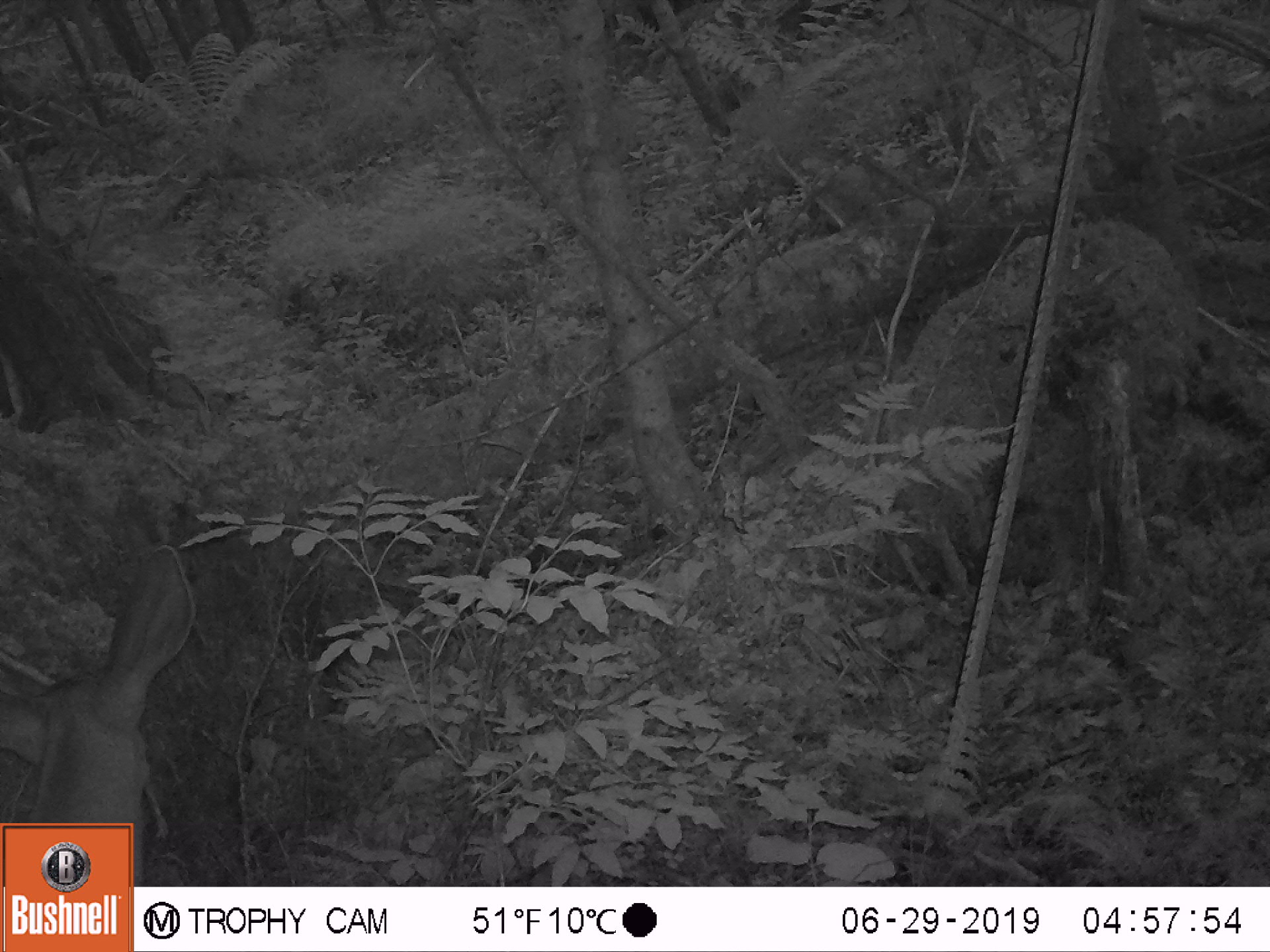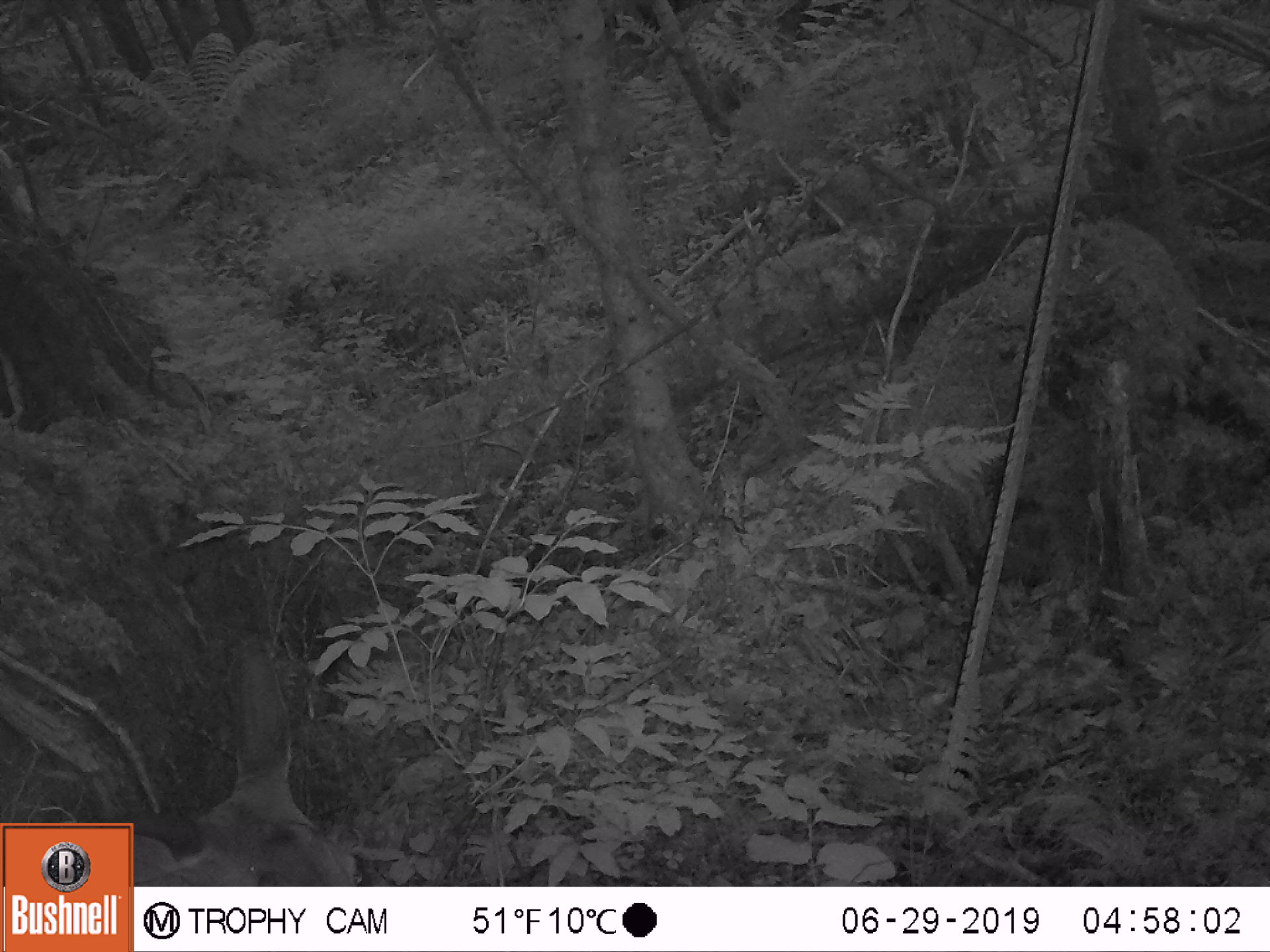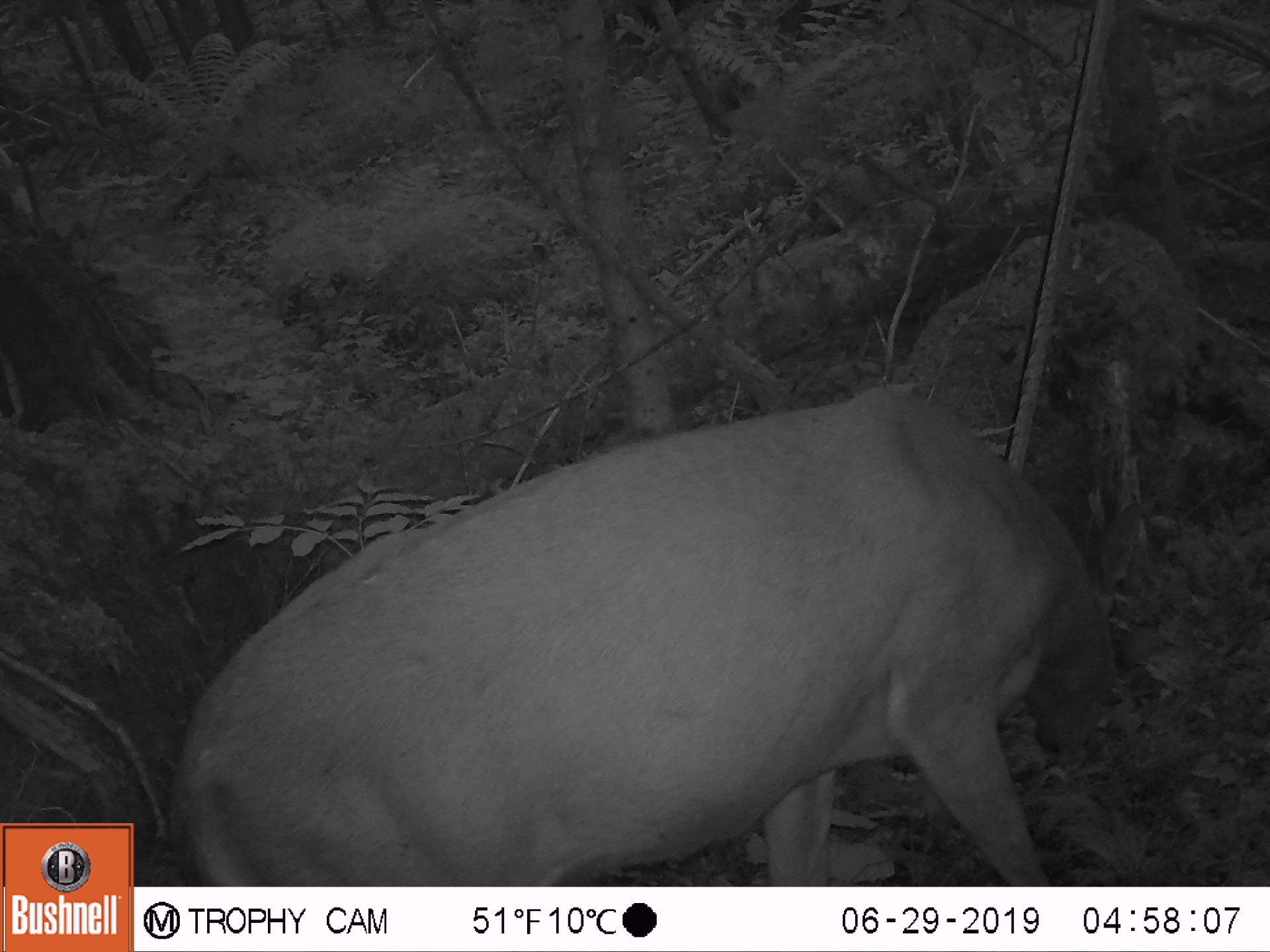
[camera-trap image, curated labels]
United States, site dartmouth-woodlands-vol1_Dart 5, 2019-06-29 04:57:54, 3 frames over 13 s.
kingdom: Animalia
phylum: Chordata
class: Mammalia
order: Artiodactyla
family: Cervidae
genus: Odocoileus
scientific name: Odocoileus virginianus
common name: white-tailed deer